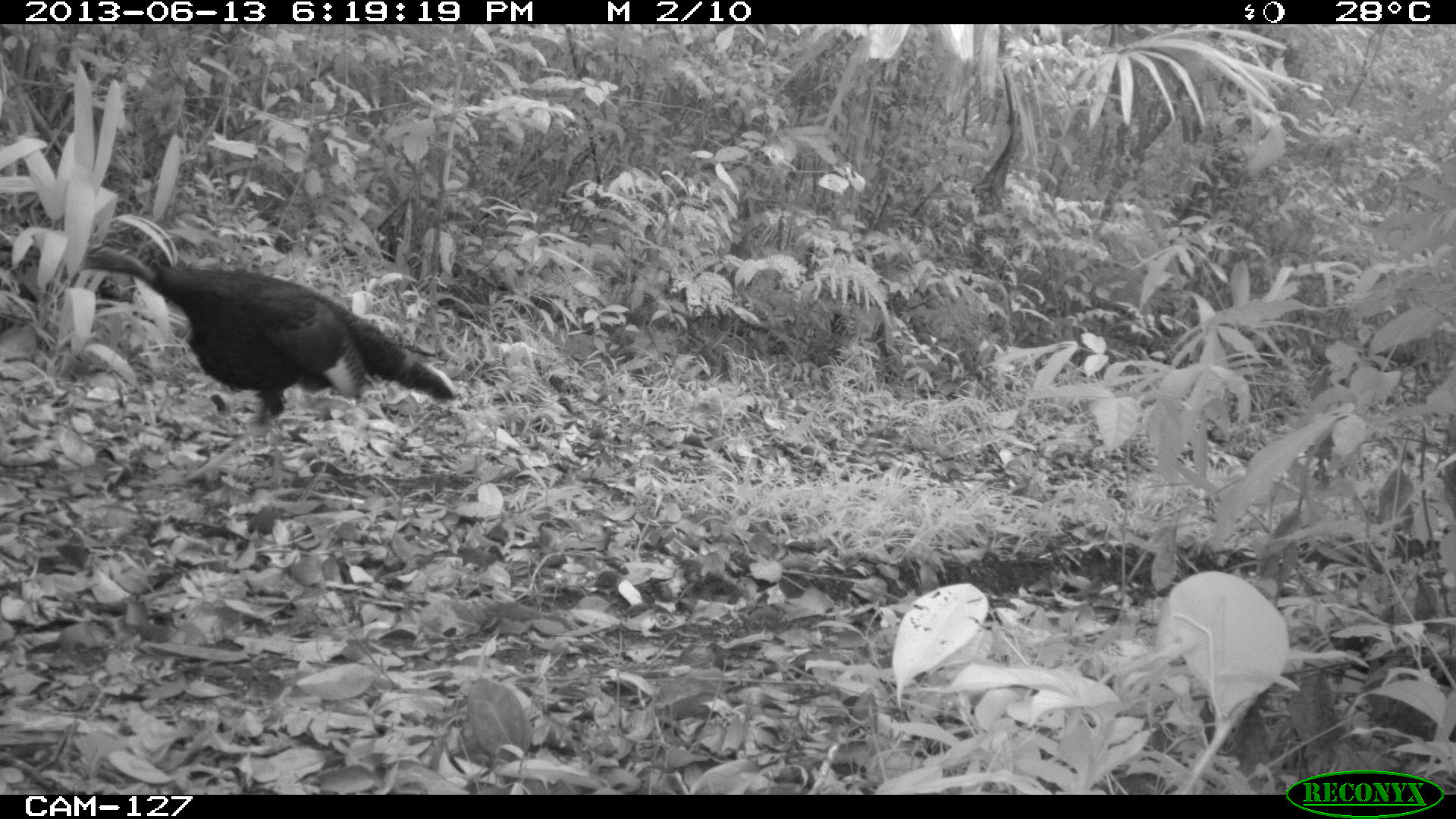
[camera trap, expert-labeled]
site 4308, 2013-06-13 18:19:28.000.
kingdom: Animalia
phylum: Chordata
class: Aves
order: Galliformes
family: Phasianidae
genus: Meleagris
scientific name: Meleagris ocellata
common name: ocellated turkey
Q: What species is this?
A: Meleagris ocellata (ocellated turkey).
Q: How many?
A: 1.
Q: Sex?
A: Male.